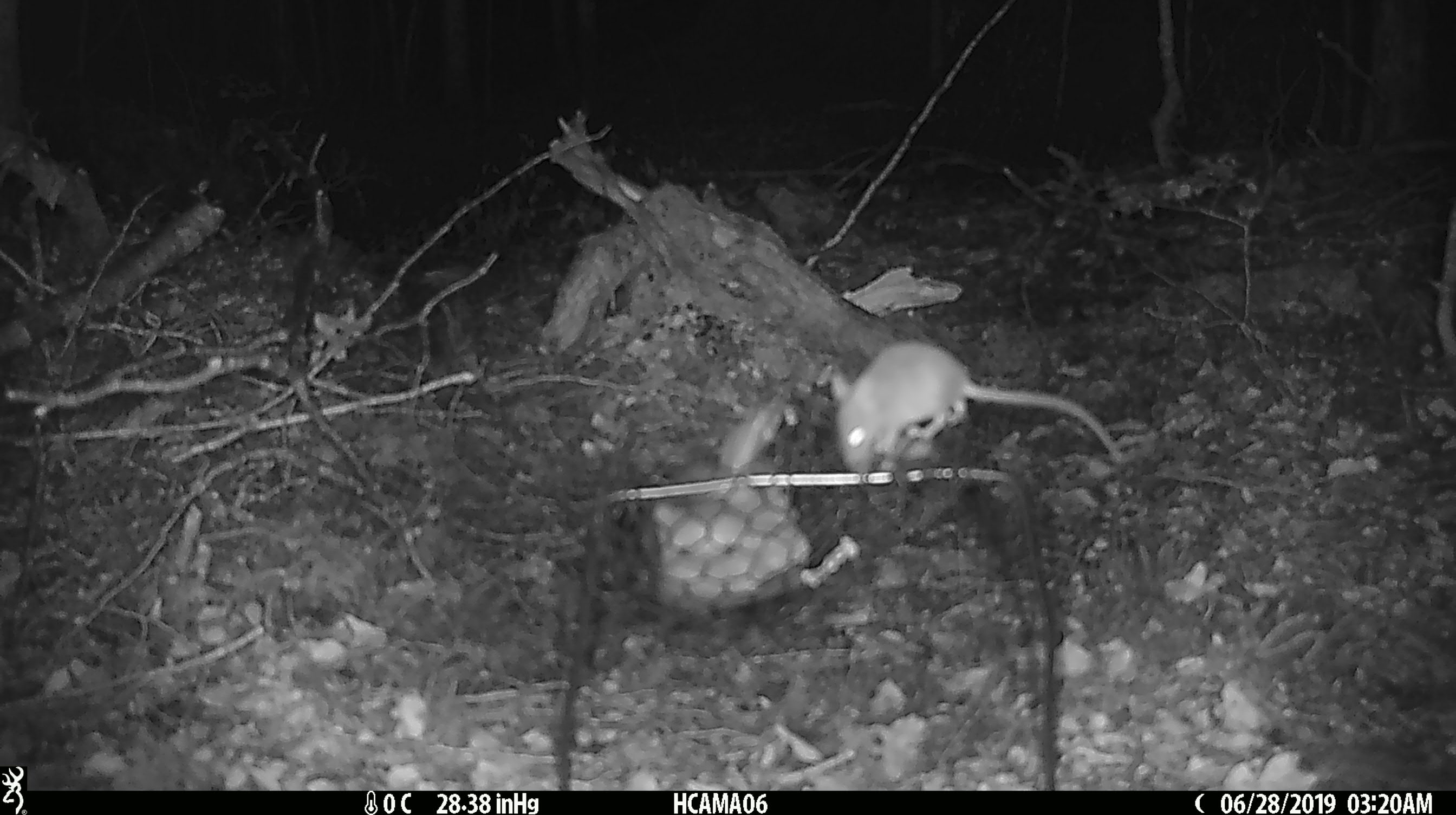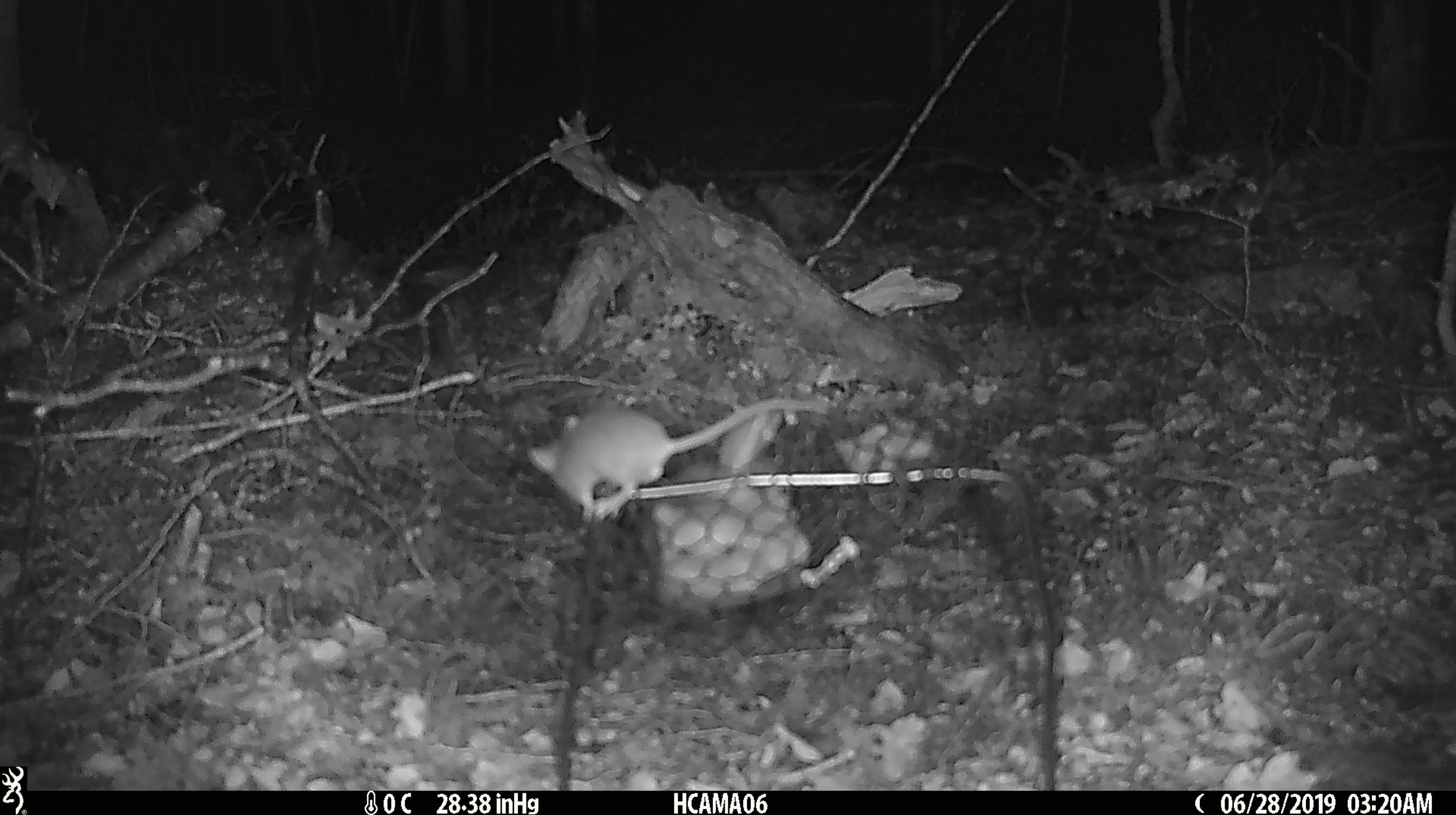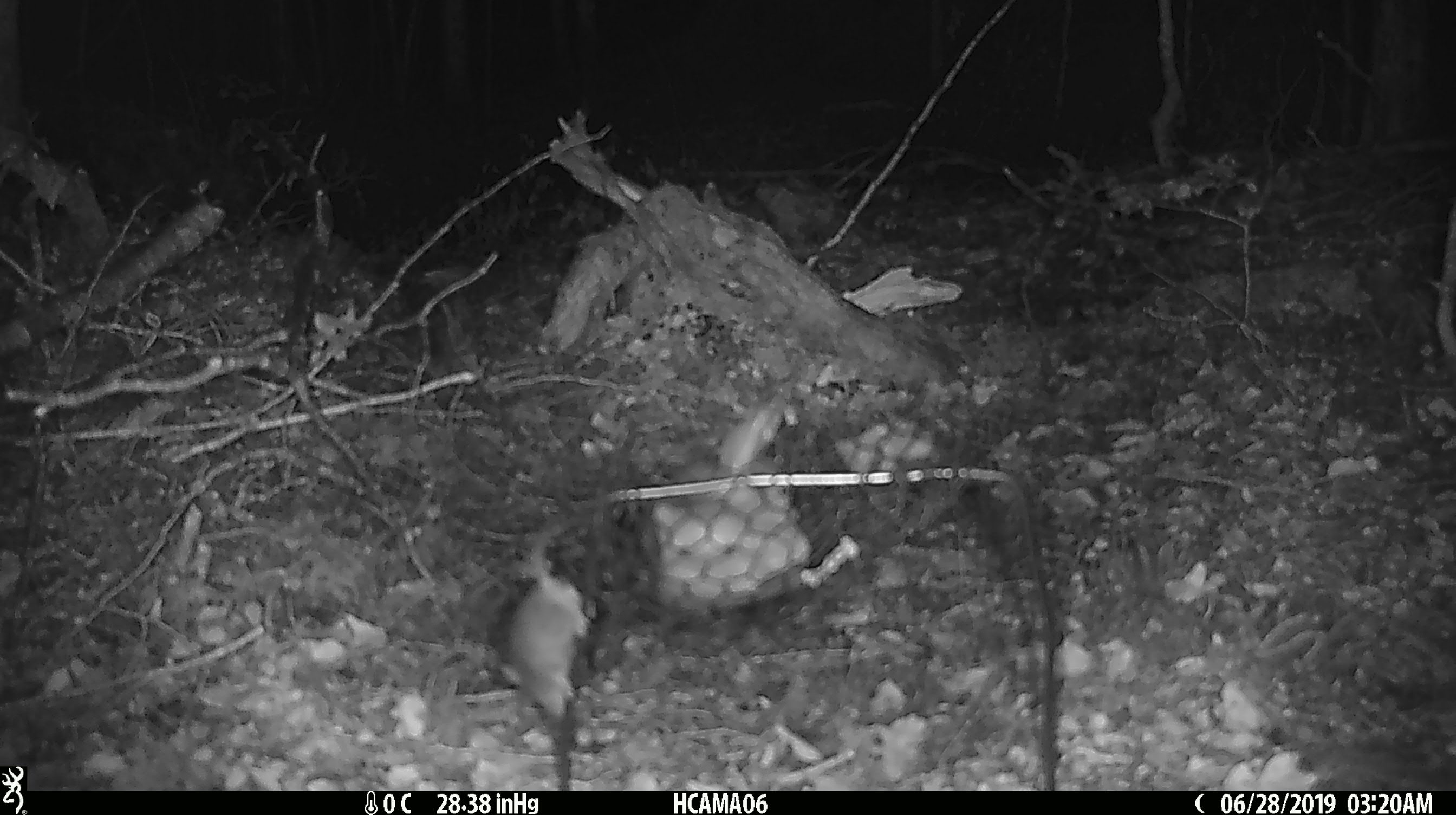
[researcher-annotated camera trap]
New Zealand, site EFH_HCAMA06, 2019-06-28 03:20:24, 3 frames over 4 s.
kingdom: Animalia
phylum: Chordata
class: Mammalia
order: Rodentia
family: Muridae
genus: Mus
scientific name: Mus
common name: mouse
Mouse (Mus).